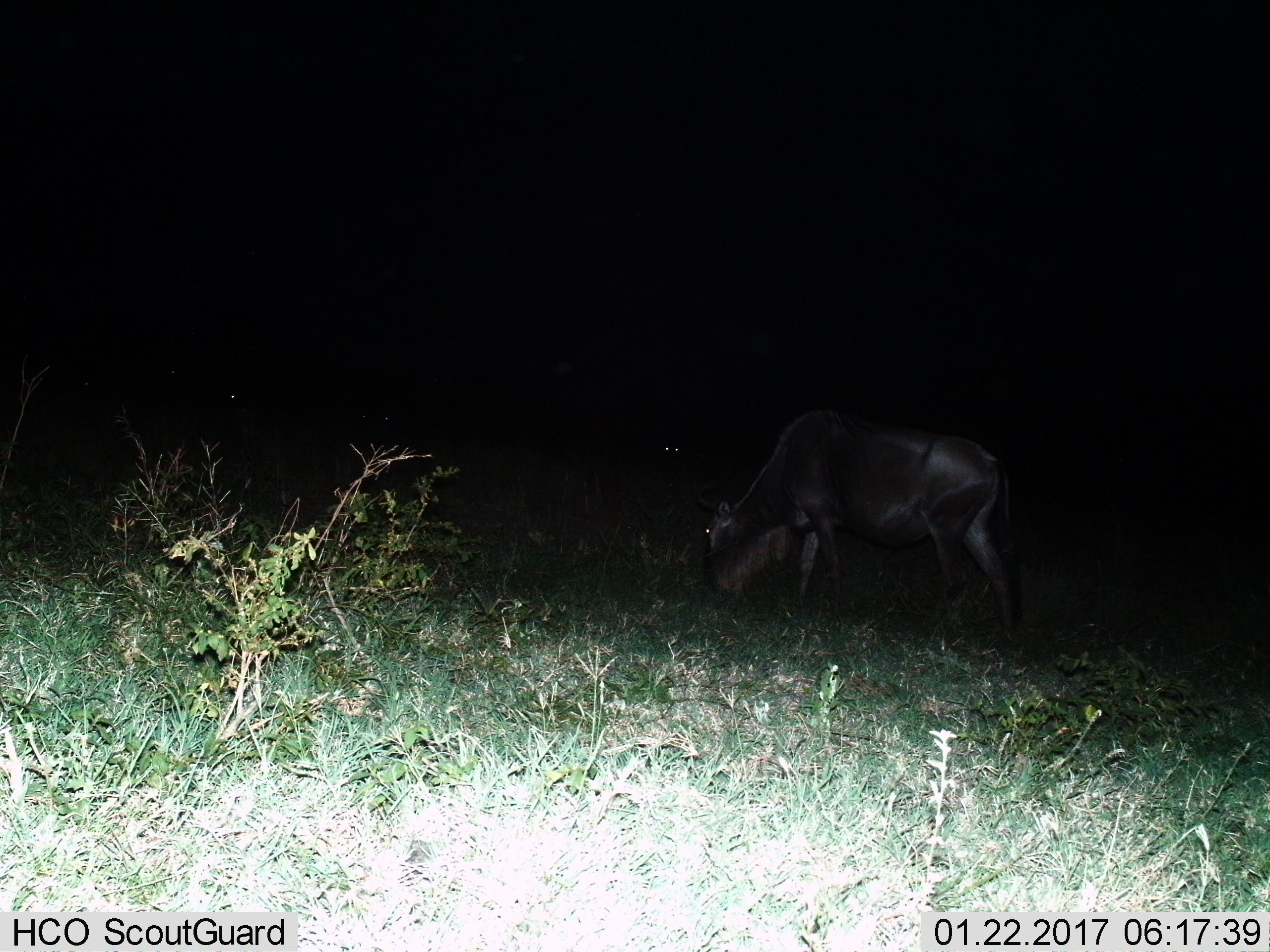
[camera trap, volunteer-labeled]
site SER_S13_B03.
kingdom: Animalia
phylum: Chordata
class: Mammalia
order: Artiodactyla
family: Bovidae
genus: Connochaetes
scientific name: Connochaetes taurinus taurinus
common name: blue wildebeest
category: wildebeestblue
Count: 1.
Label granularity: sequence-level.